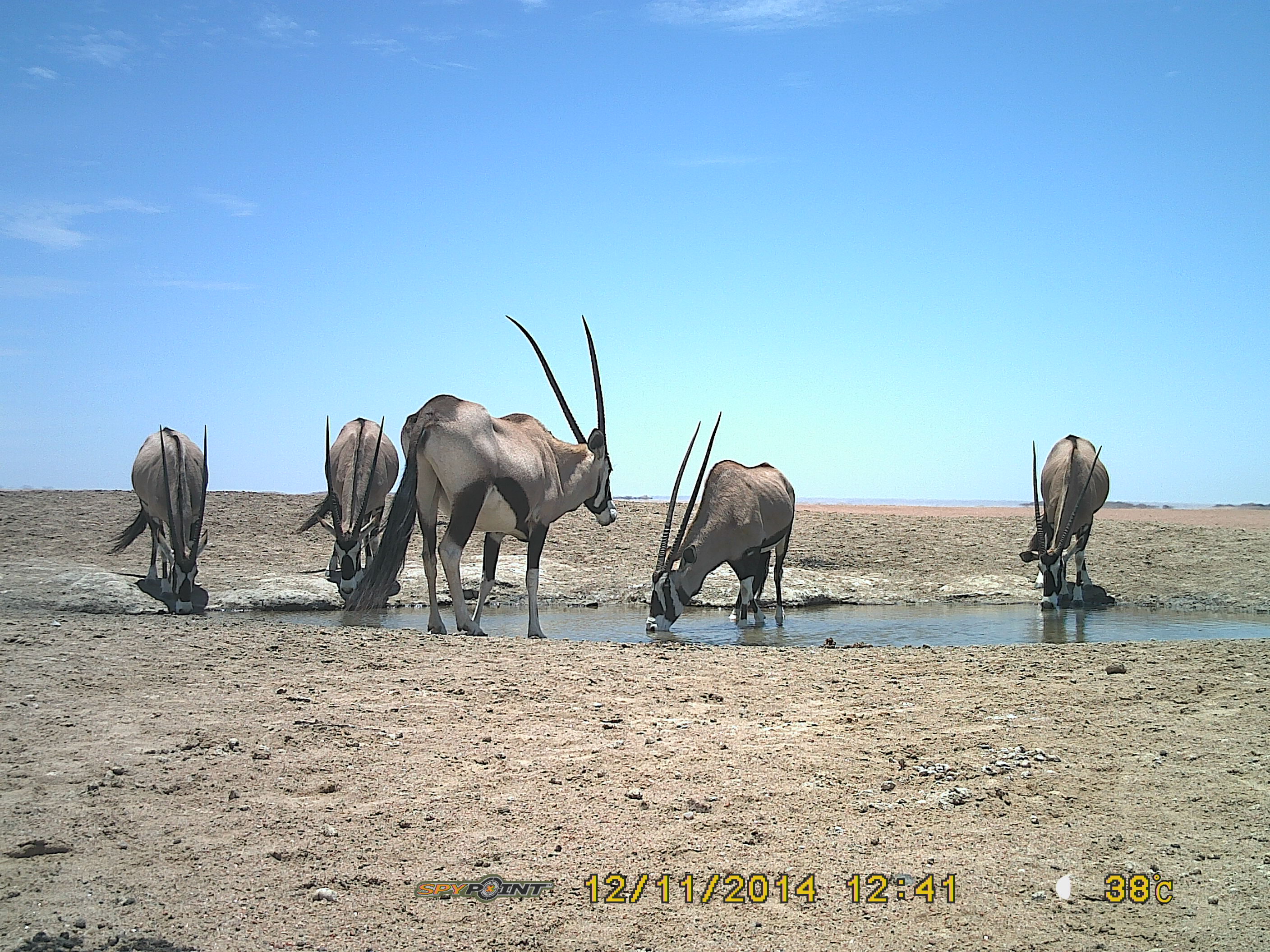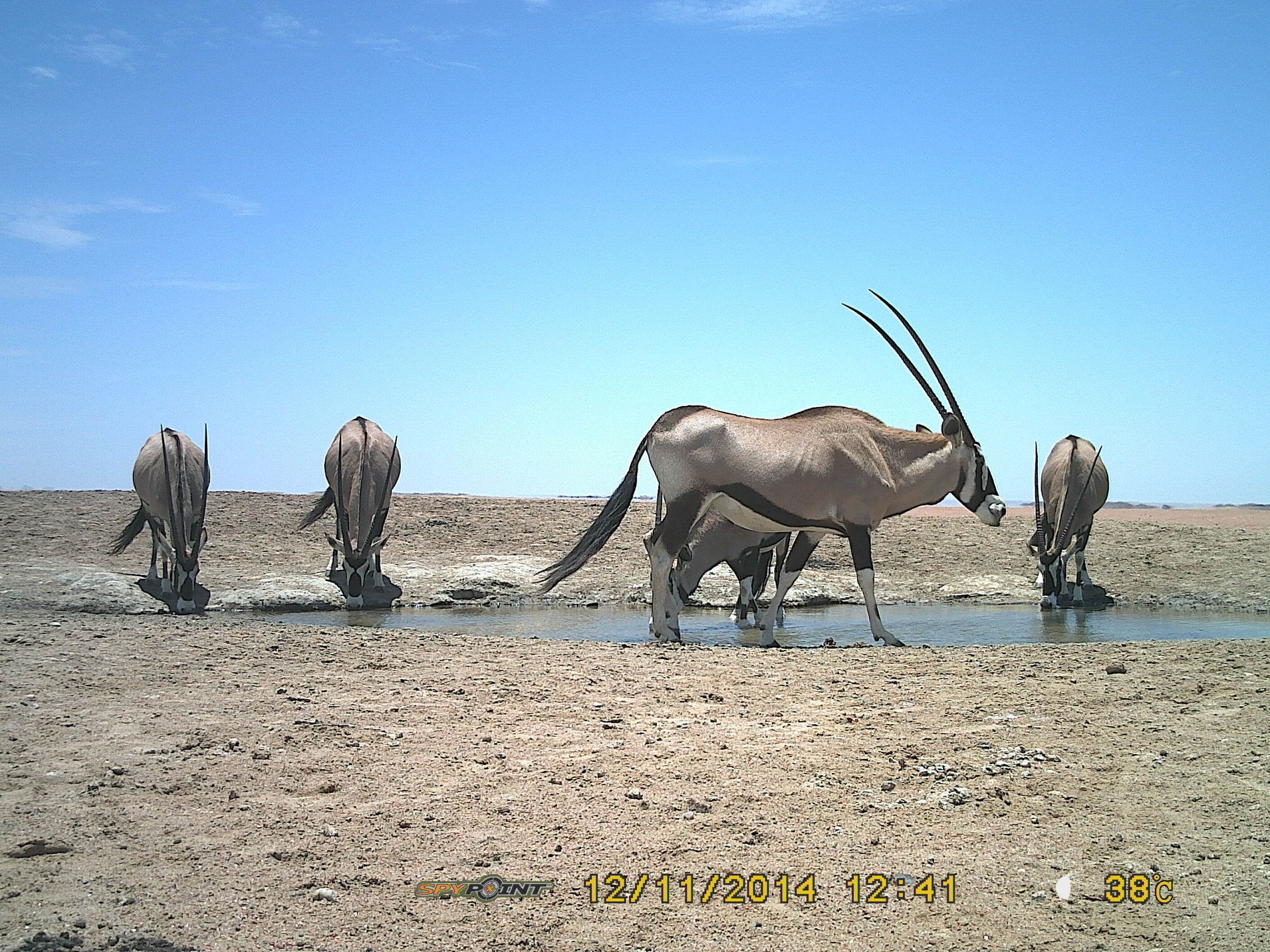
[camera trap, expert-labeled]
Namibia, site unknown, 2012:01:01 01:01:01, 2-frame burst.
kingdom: Animalia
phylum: Chordata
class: Mammalia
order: Artiodactyla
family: Bovidae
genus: Oryx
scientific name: Oryx gazella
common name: gemsbok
Oryx gazella (gemsbok).